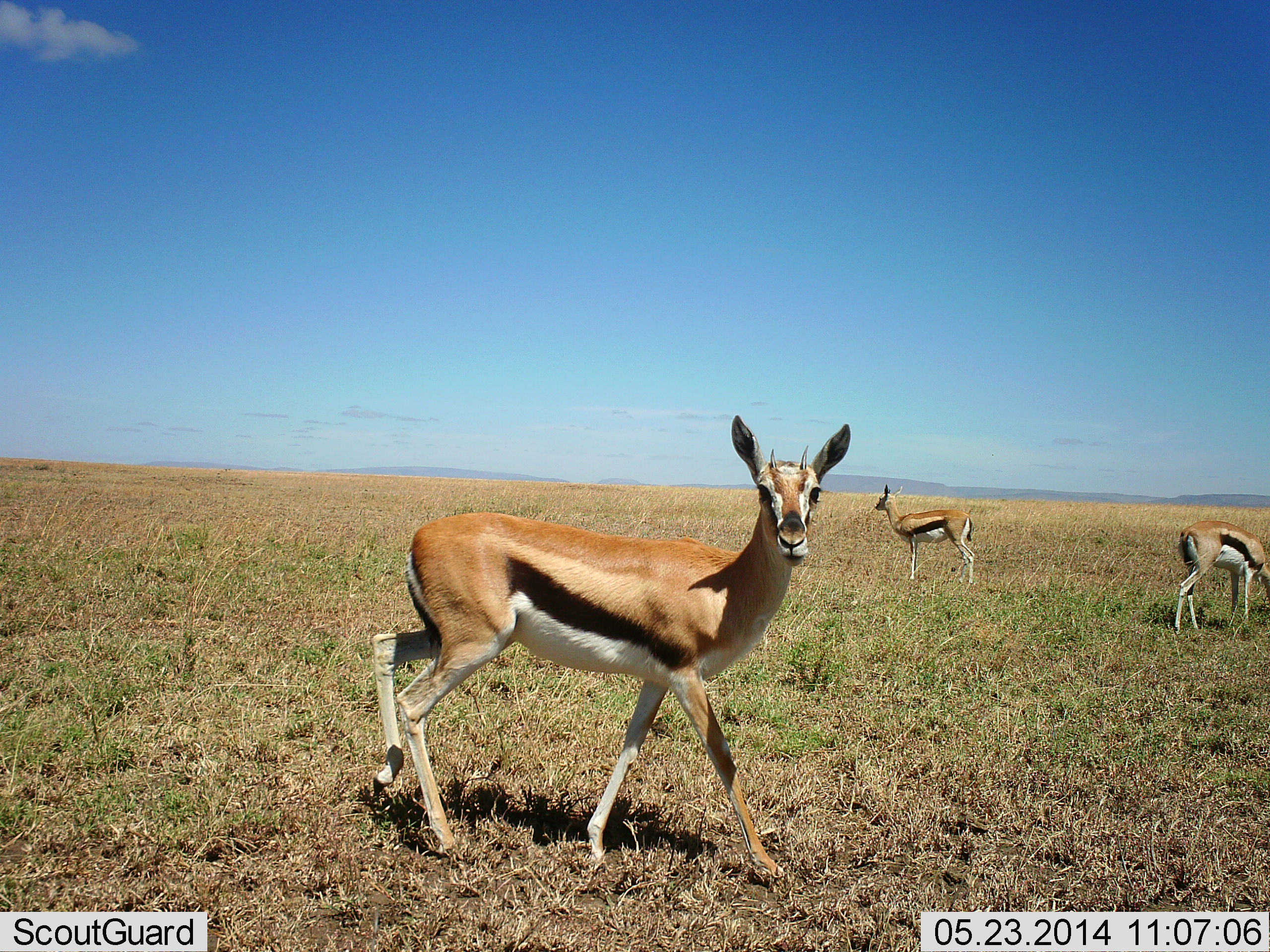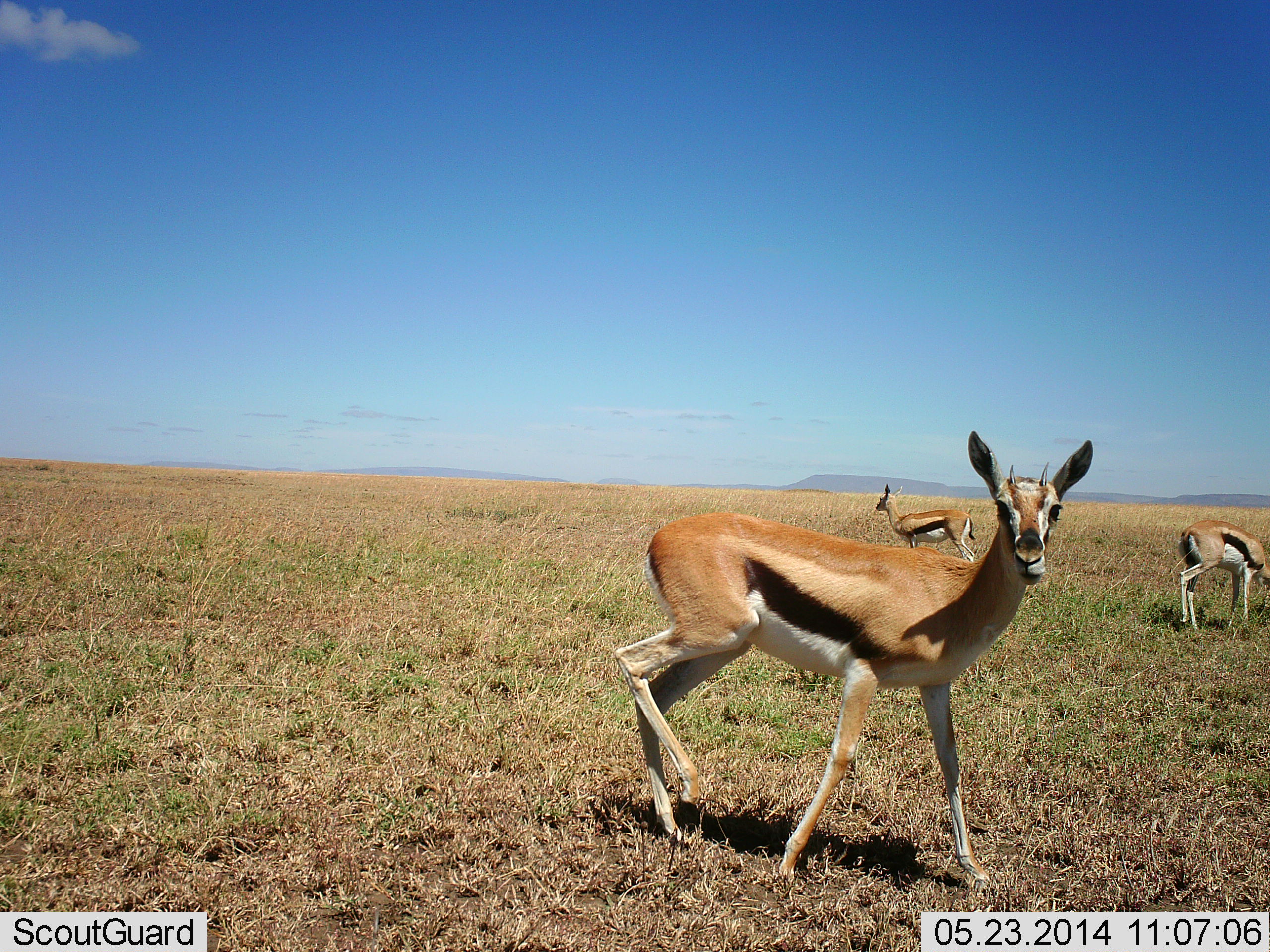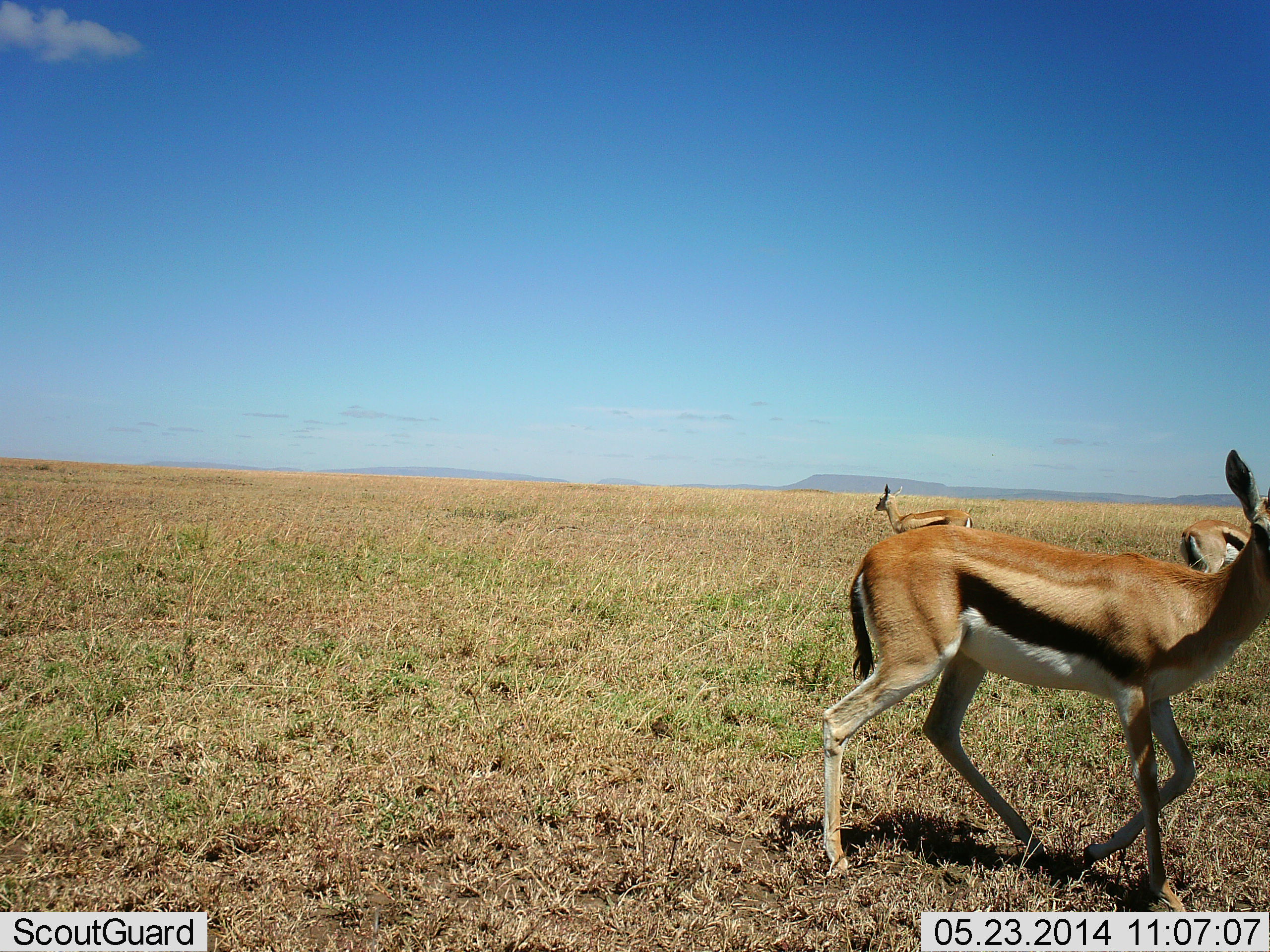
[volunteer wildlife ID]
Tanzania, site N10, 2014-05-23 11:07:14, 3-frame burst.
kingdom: Animalia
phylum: Chordata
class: Mammalia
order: Artiodactyla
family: Bovidae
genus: Eudorcas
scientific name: Eudorcas thomsonii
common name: thomson's gazelle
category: gazellethomsons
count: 3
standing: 80%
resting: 0%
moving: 100%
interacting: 0%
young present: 0%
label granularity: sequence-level